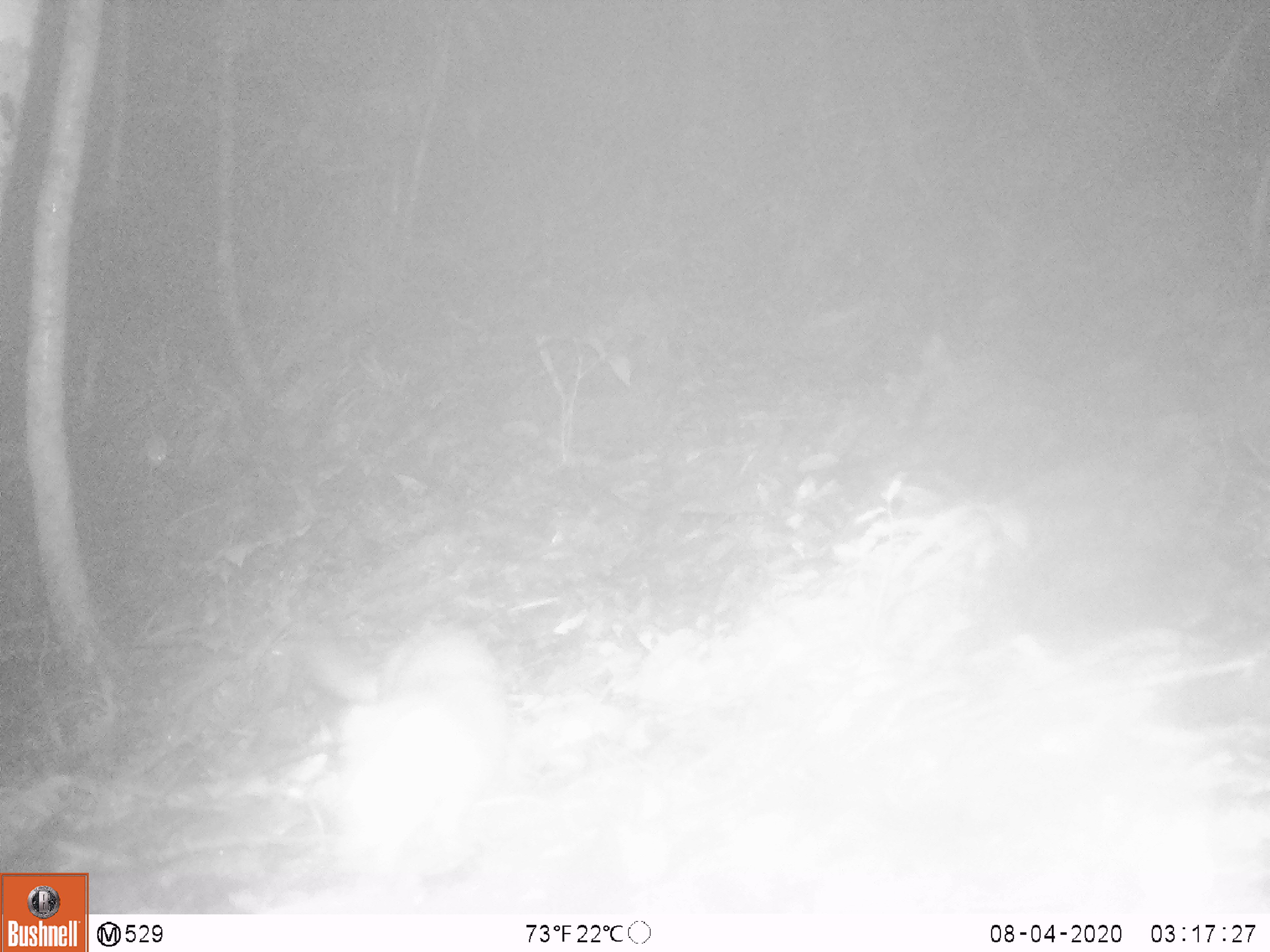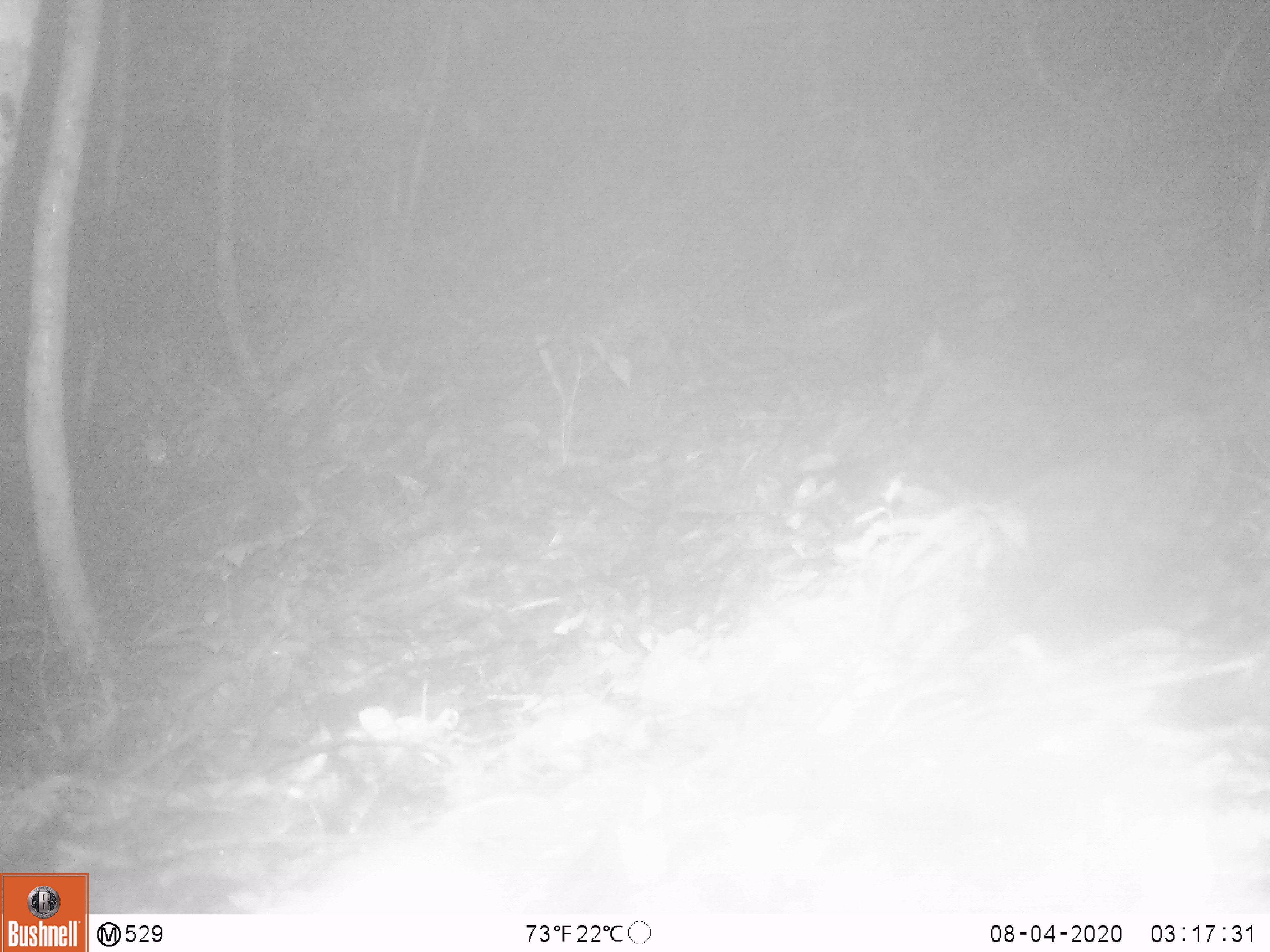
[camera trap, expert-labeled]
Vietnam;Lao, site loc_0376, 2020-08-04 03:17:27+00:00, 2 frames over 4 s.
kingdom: Animalia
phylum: Chordata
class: Mammalia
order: Carnivora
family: Mustelidae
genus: Melogale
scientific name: Melogale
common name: ferret badger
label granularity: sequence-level